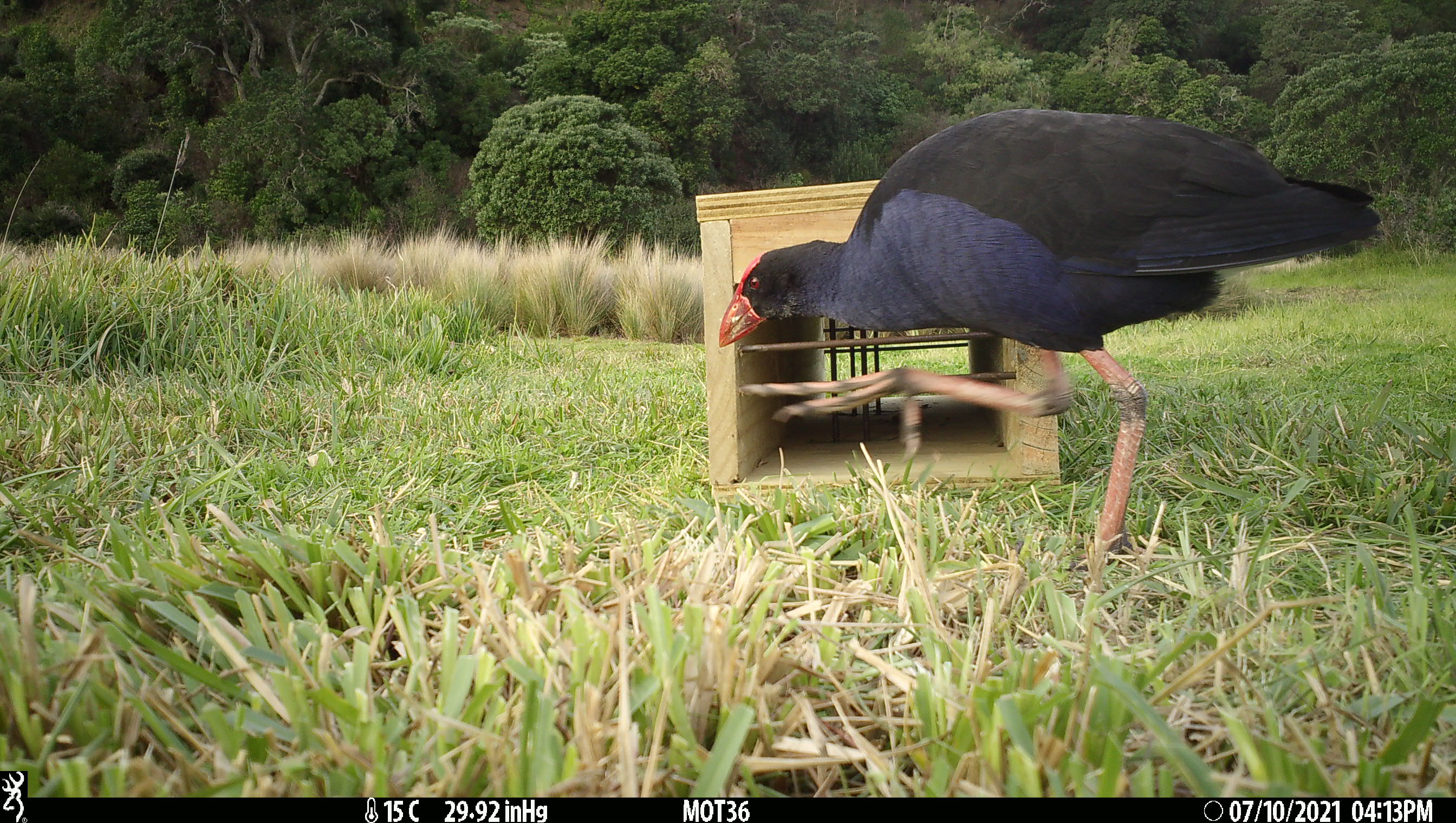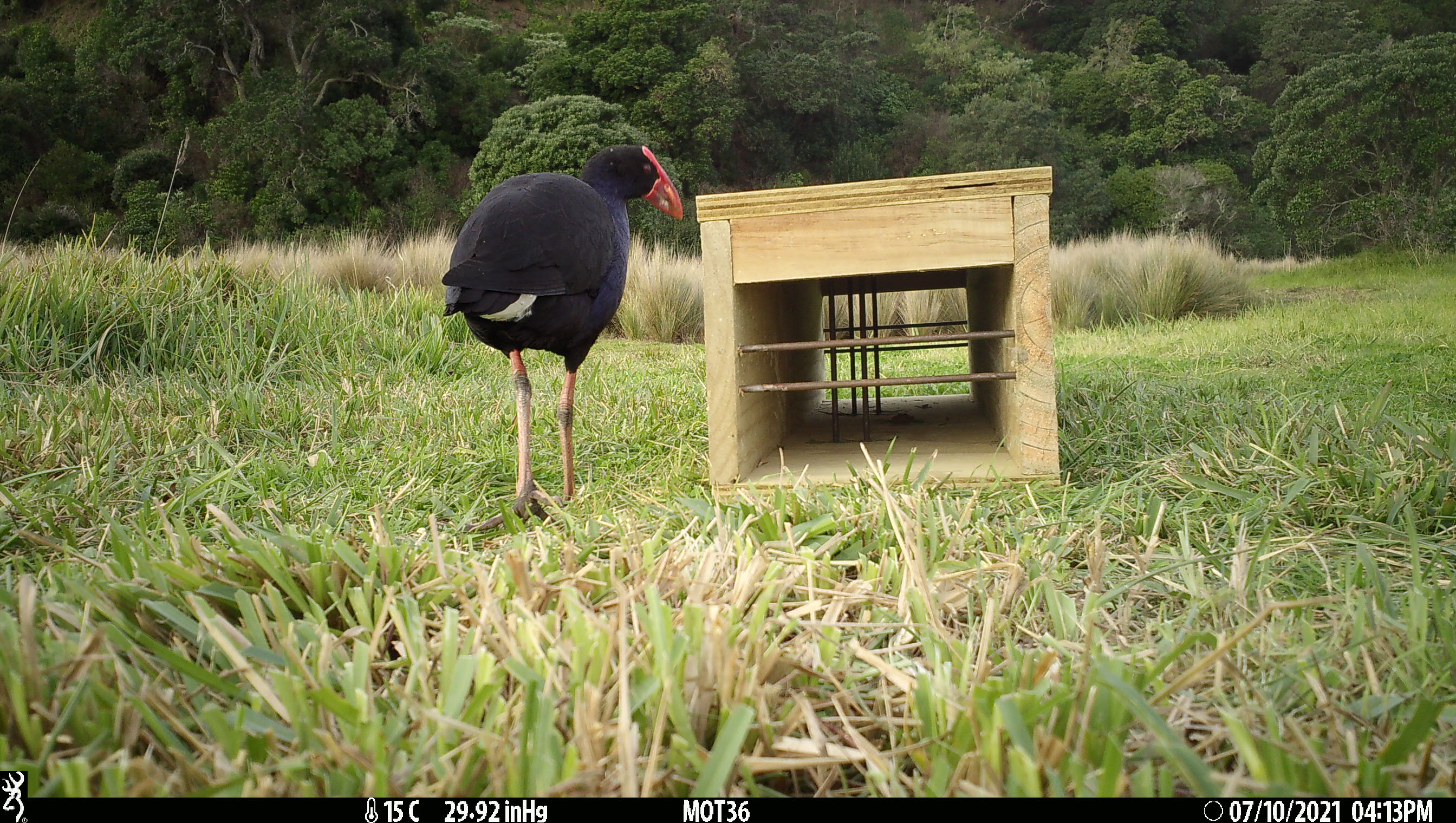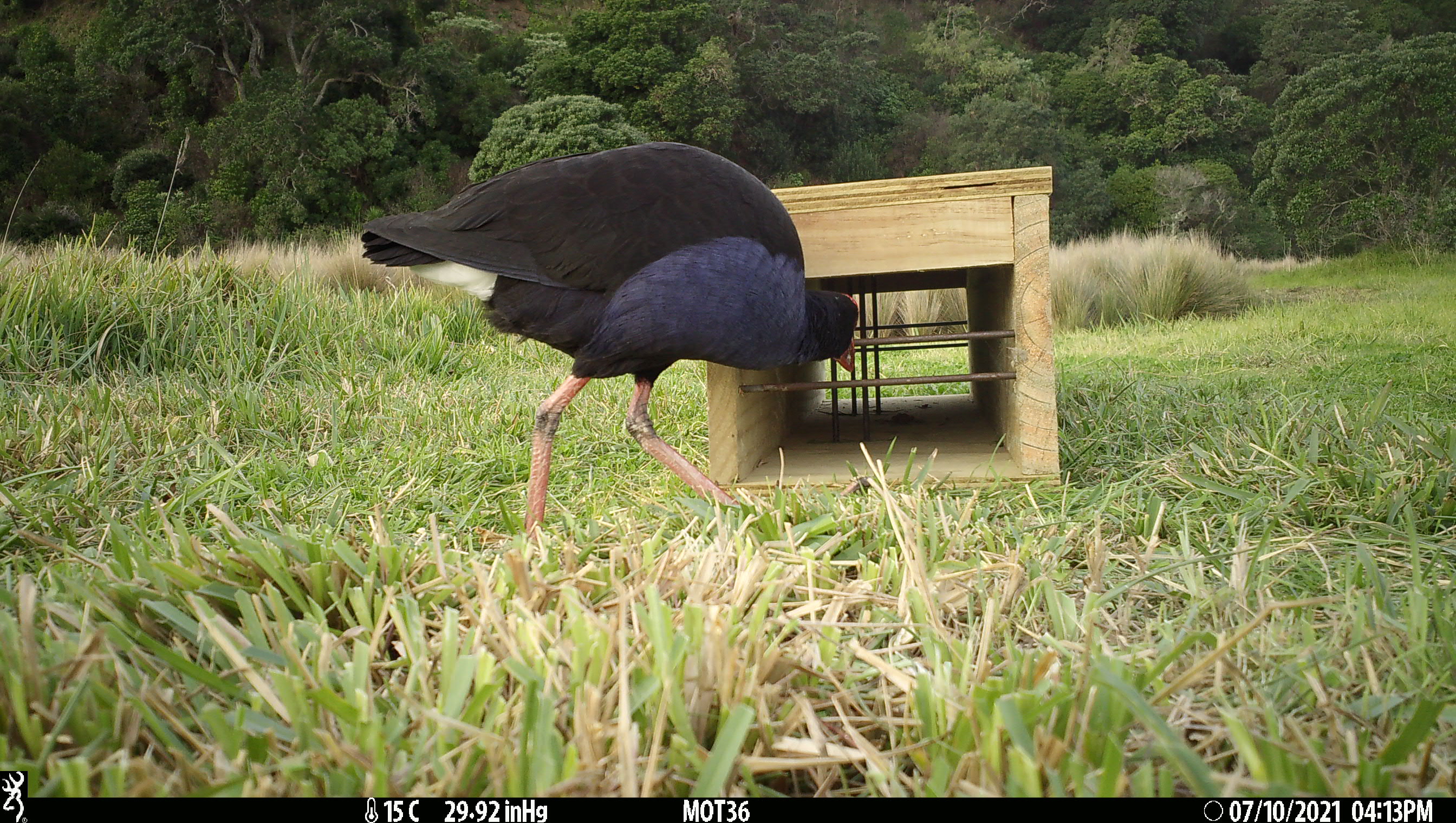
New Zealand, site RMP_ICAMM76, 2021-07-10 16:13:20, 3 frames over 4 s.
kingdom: Animalia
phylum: Chordata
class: Aves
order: Gruiformes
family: Rallidae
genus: Porphyrio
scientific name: Porphyrio melanotus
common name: australasian swamphen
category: pukeko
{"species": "pukeko (australasian swamphen) (Porphyrio melanotus)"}